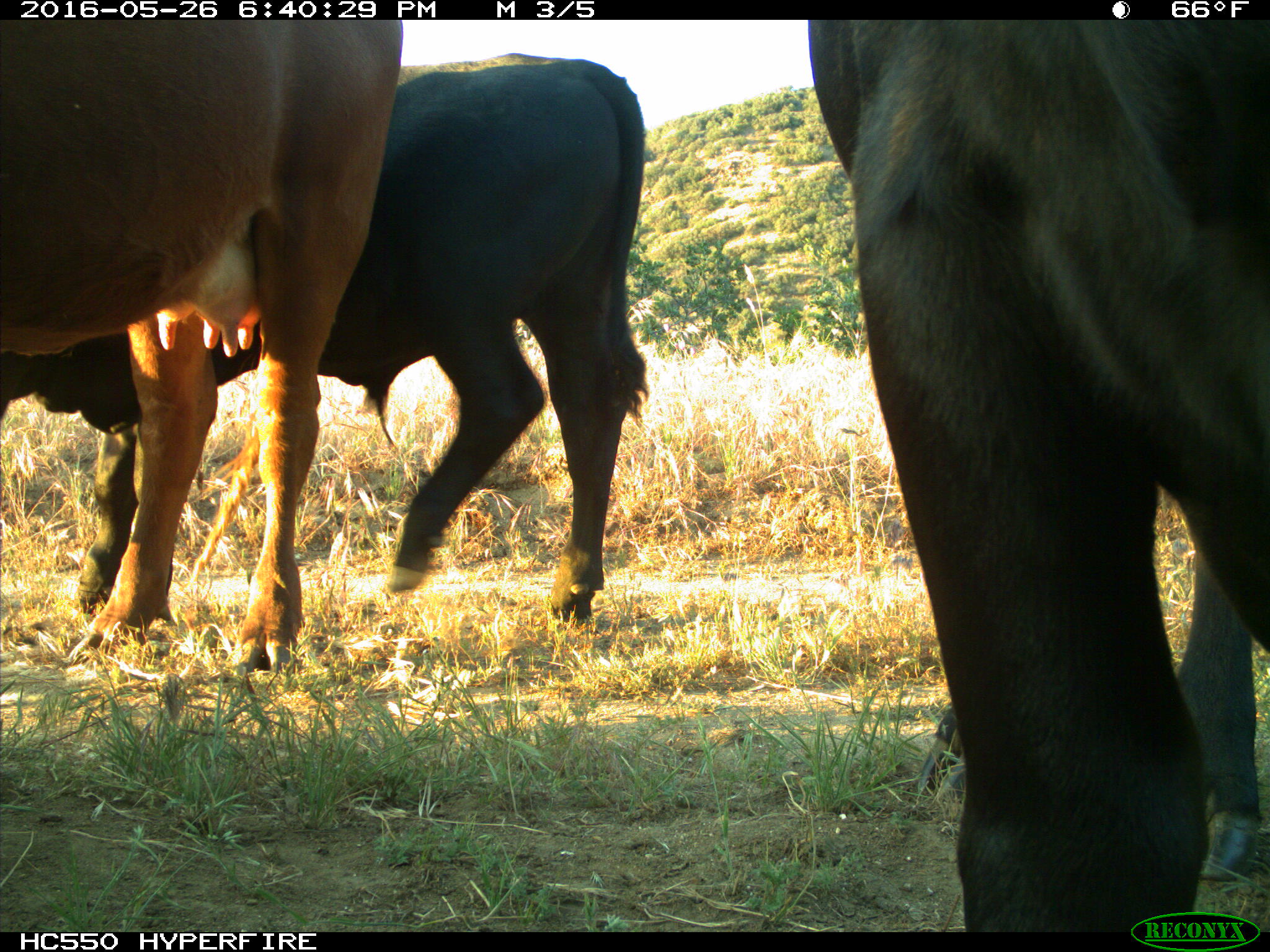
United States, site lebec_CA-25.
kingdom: Animalia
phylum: Chordata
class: Mammalia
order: Artiodactyla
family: Bovidae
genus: Bos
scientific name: Bos taurus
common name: domestic cow